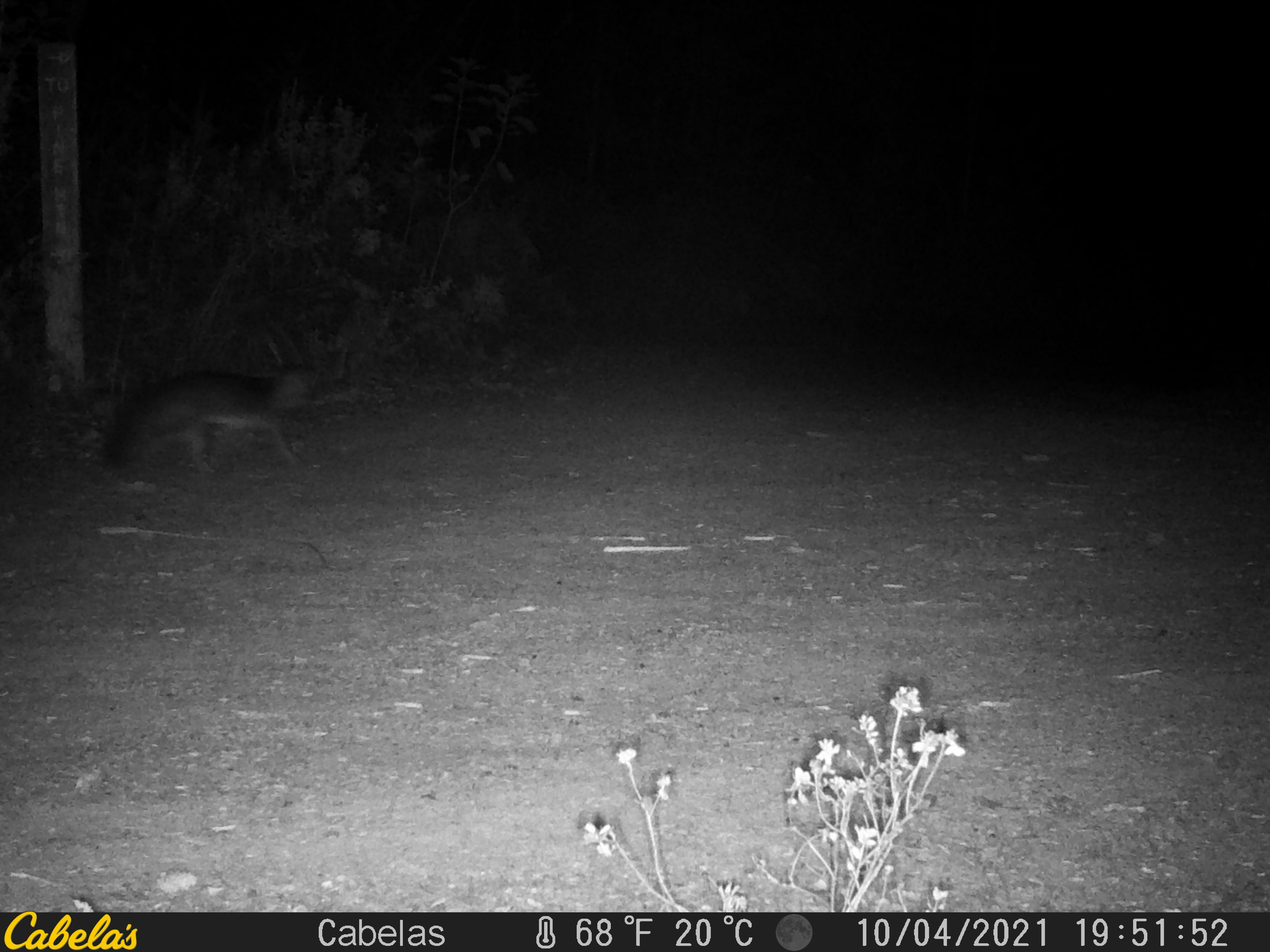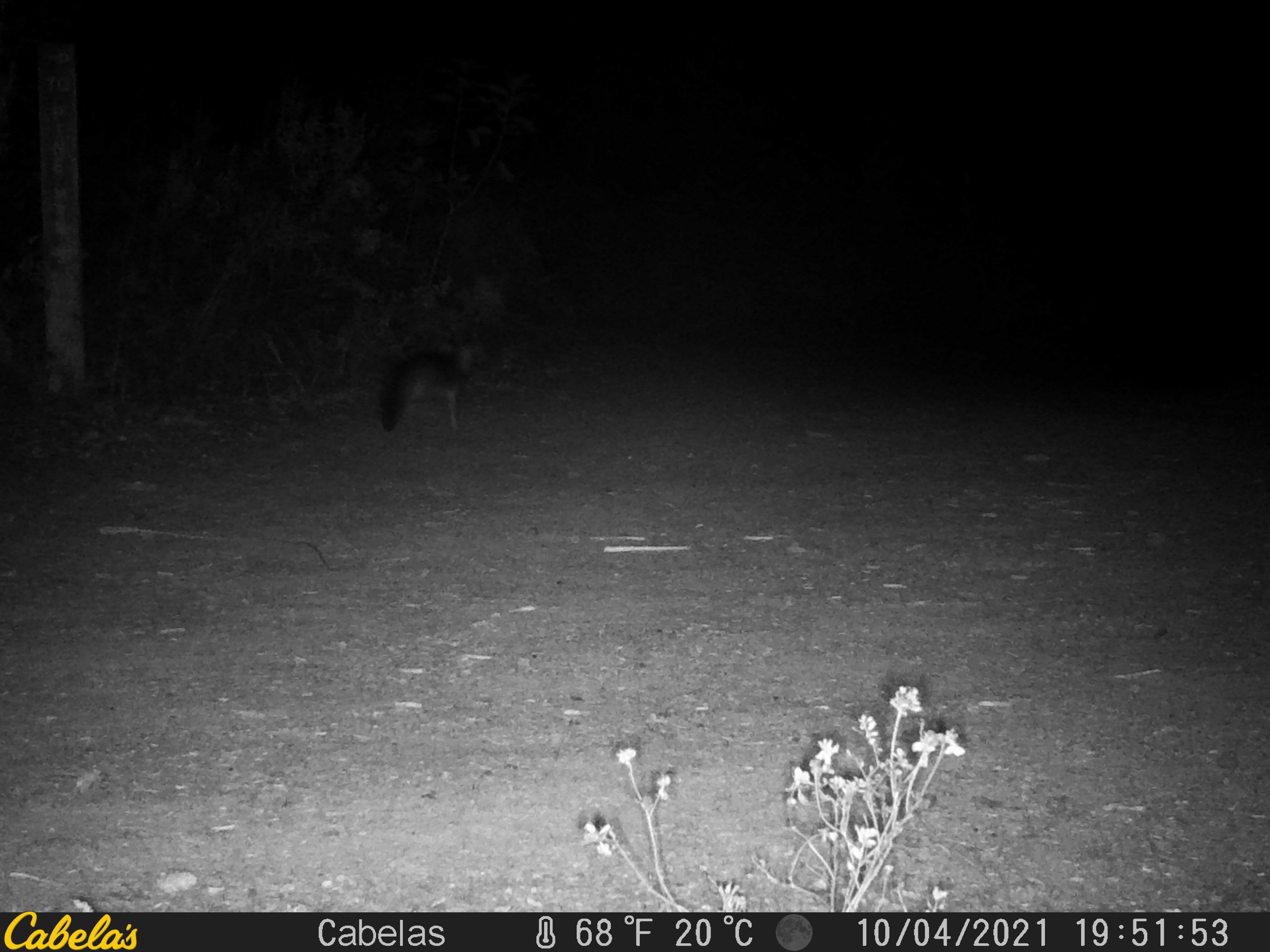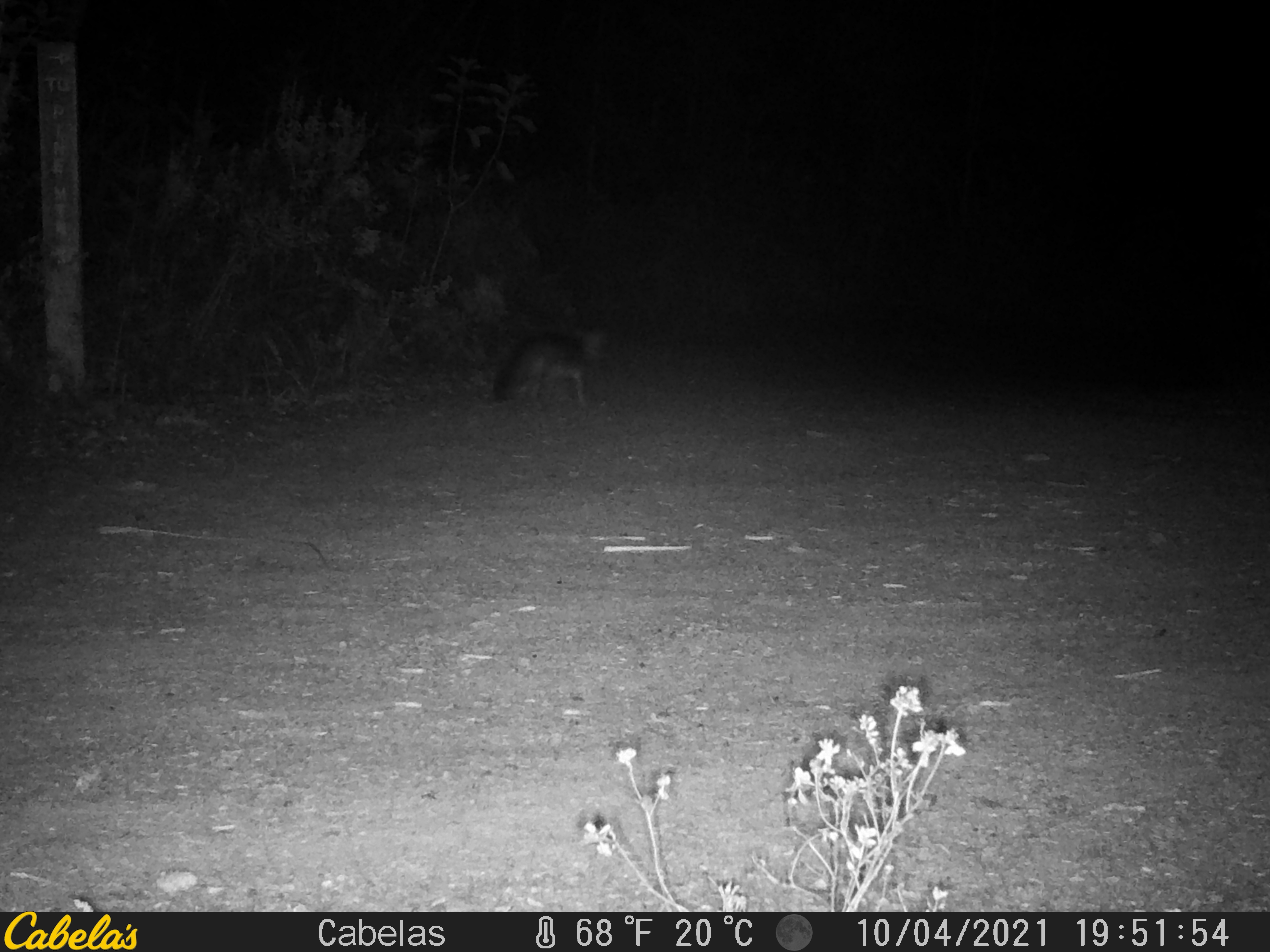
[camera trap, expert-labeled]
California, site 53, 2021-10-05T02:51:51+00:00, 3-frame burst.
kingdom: Animalia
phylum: Chordata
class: Mammalia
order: Carnivora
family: Canidae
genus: Urocyon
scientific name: Urocyon cinereoargenteus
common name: gray fox